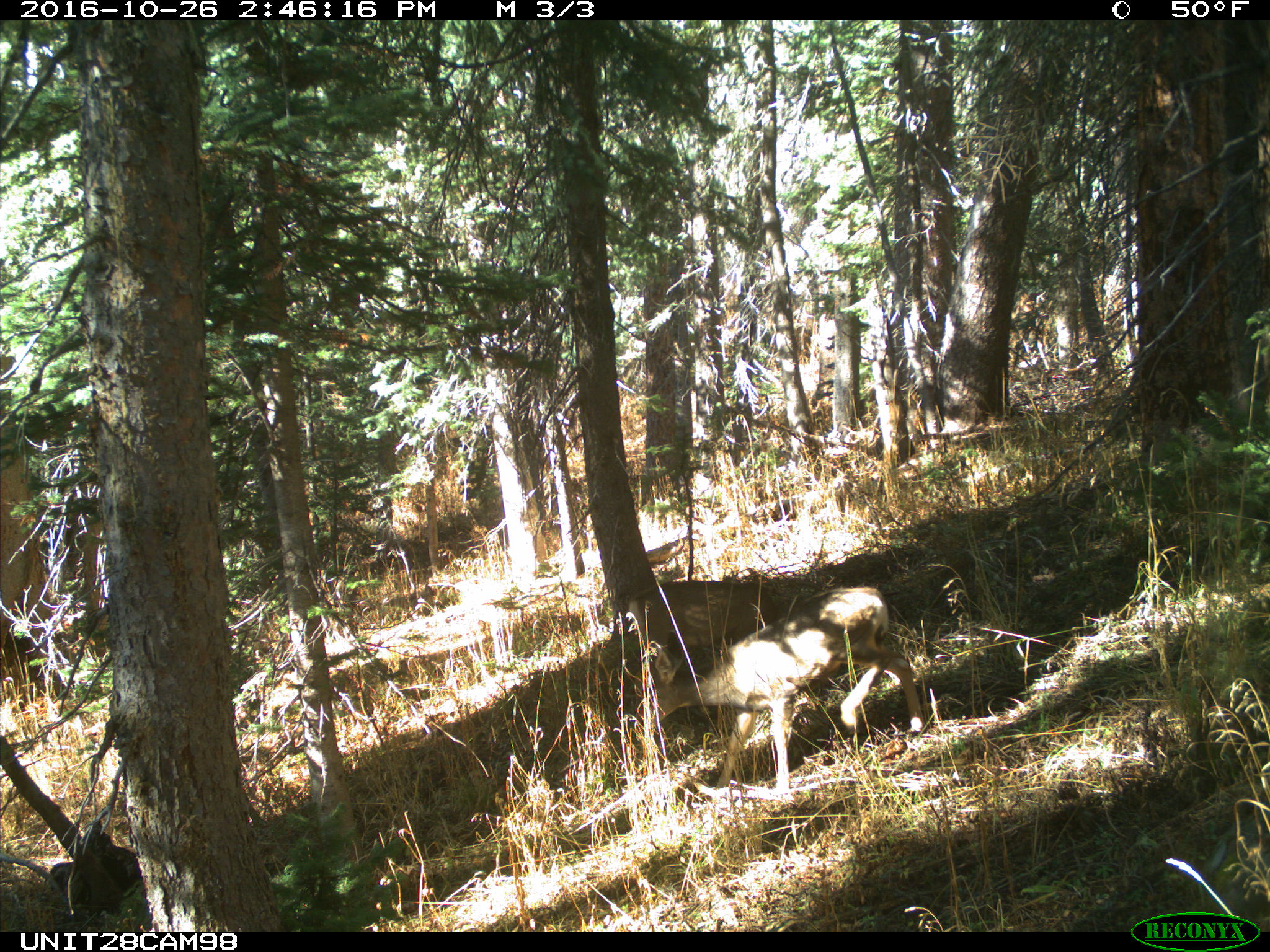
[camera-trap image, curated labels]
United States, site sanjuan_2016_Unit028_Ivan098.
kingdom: Animalia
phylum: Chordata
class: Mammalia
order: Artiodactyla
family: Cervidae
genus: Odocoileus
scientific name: Odocoileus hemionus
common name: mule deer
Odocoileus hemionus (mule deer).